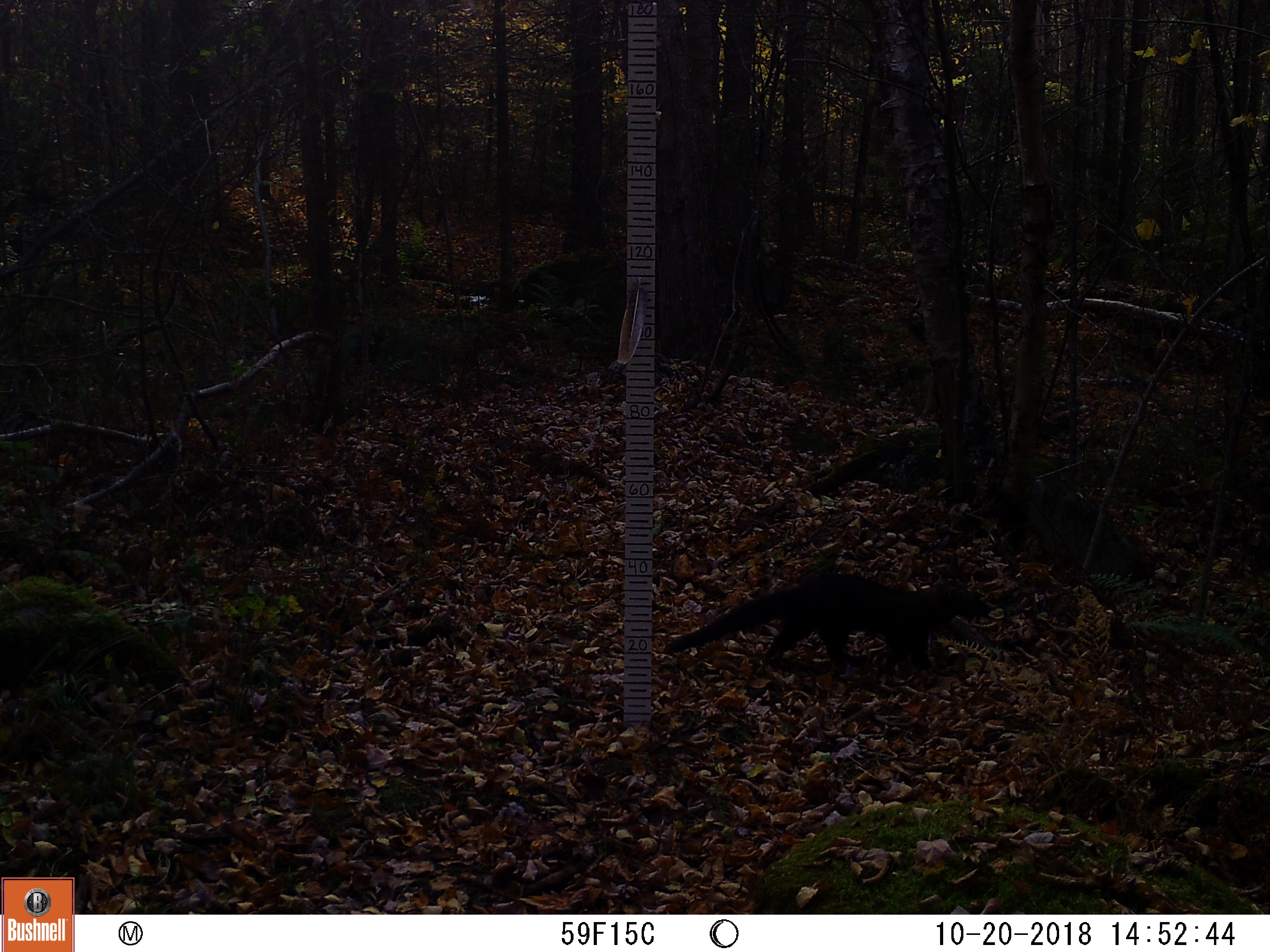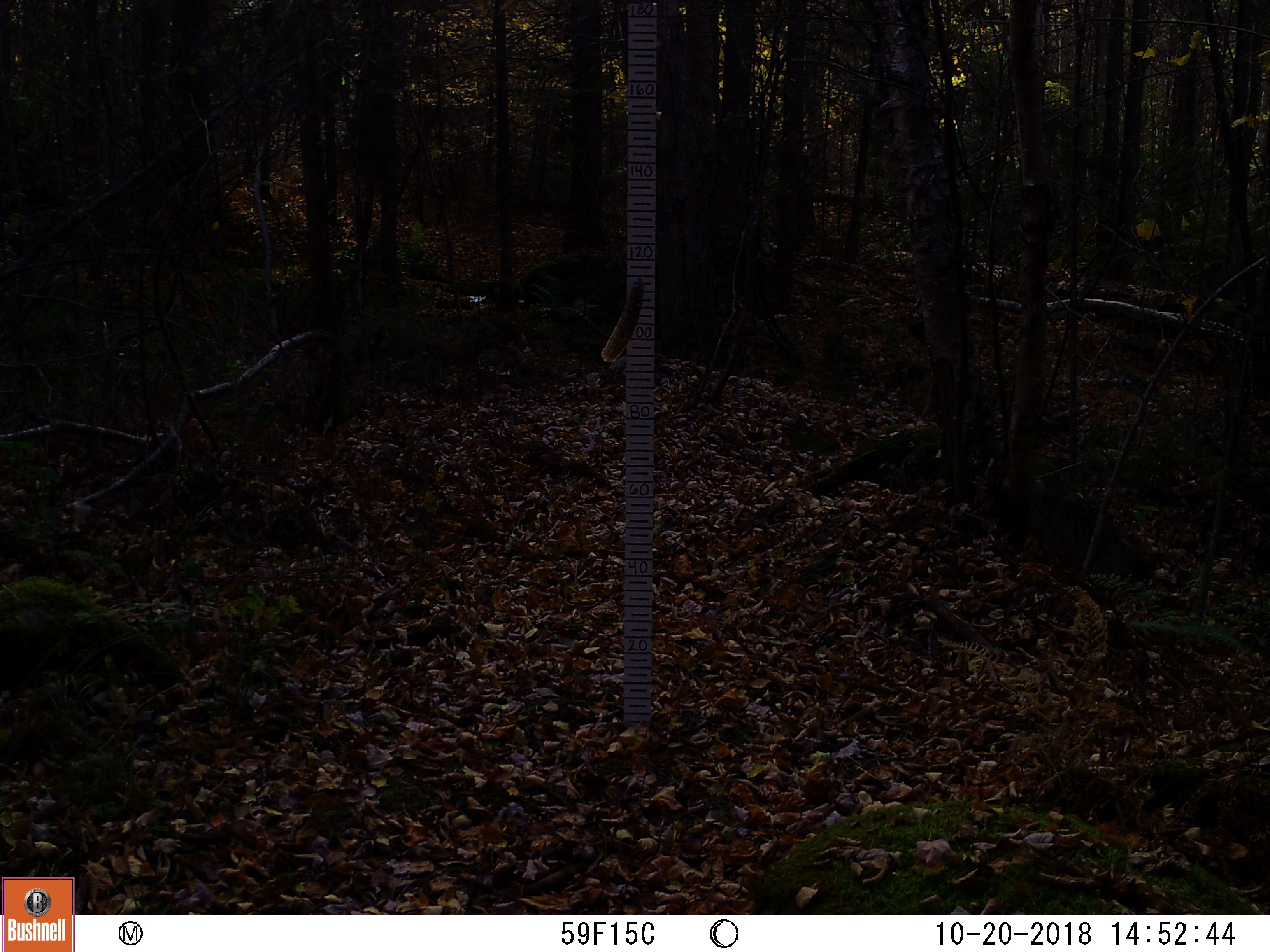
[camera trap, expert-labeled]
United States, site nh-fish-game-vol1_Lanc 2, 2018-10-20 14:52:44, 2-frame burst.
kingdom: Animalia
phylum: Chordata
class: Mammalia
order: Carnivora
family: Mustelidae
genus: Pekania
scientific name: Pekania pennanti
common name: fisher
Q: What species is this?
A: Fisher (Pekania pennanti).